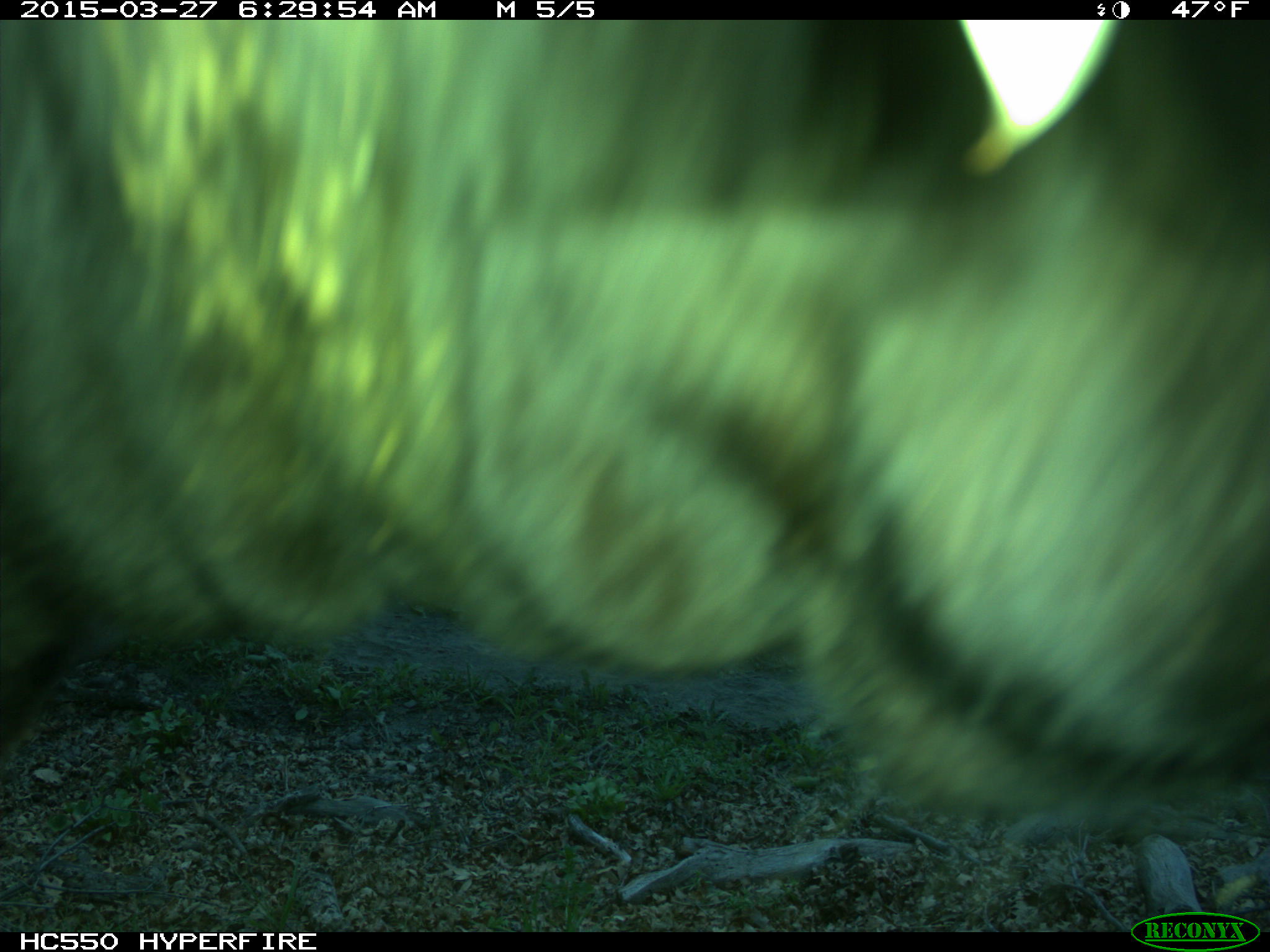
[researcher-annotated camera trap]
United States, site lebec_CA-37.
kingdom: Animalia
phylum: Chordata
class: Mammalia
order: Artiodactyla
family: Bovidae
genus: Bos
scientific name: Bos taurus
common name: domestic cow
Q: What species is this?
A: Bos taurus (domestic cow).